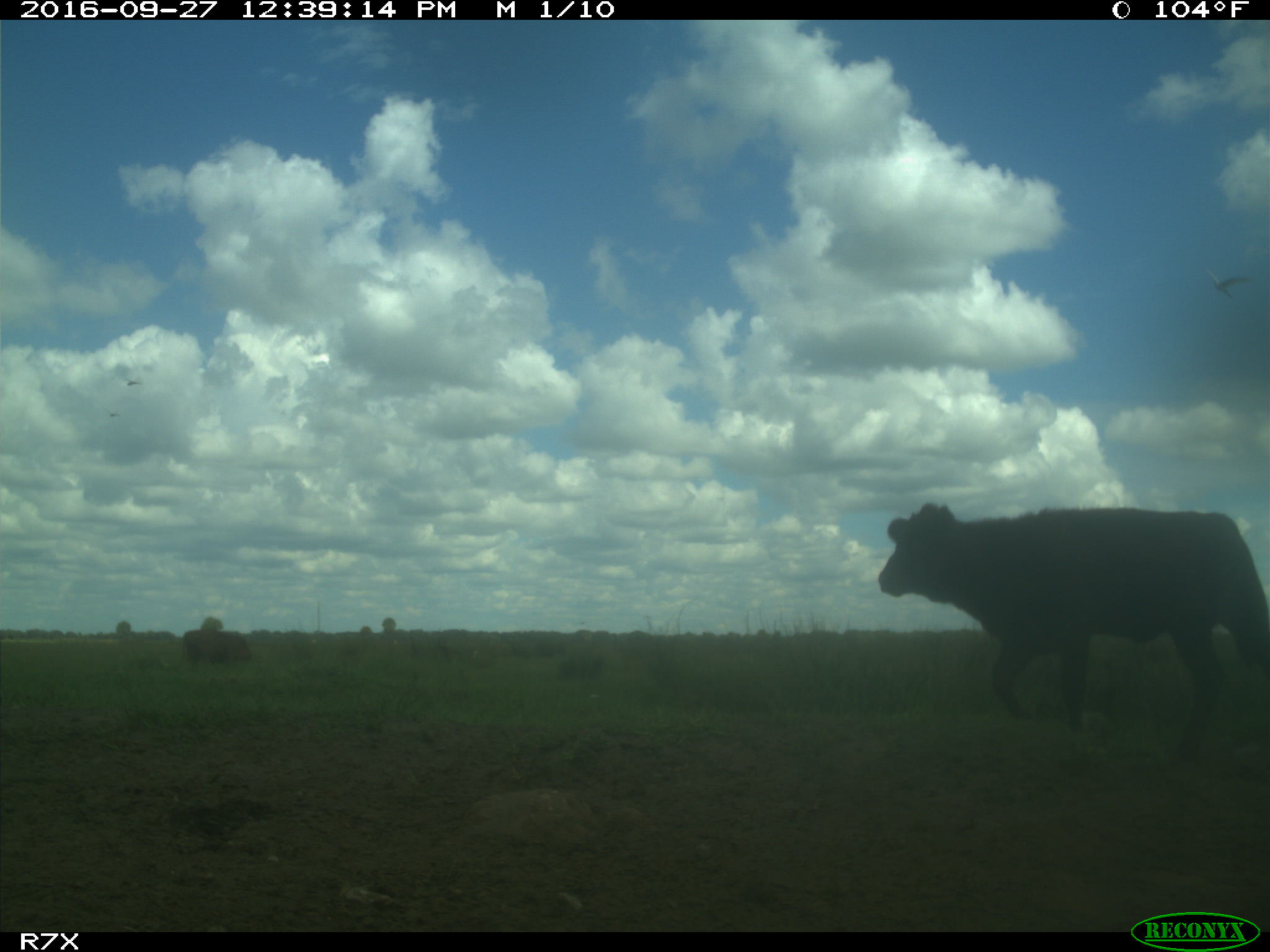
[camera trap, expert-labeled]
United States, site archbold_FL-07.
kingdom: Animalia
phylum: Chordata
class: Mammalia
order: Artiodactyla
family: Bovidae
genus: Bos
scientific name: Bos taurus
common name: domestic cow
Bos taurus (domestic cow).